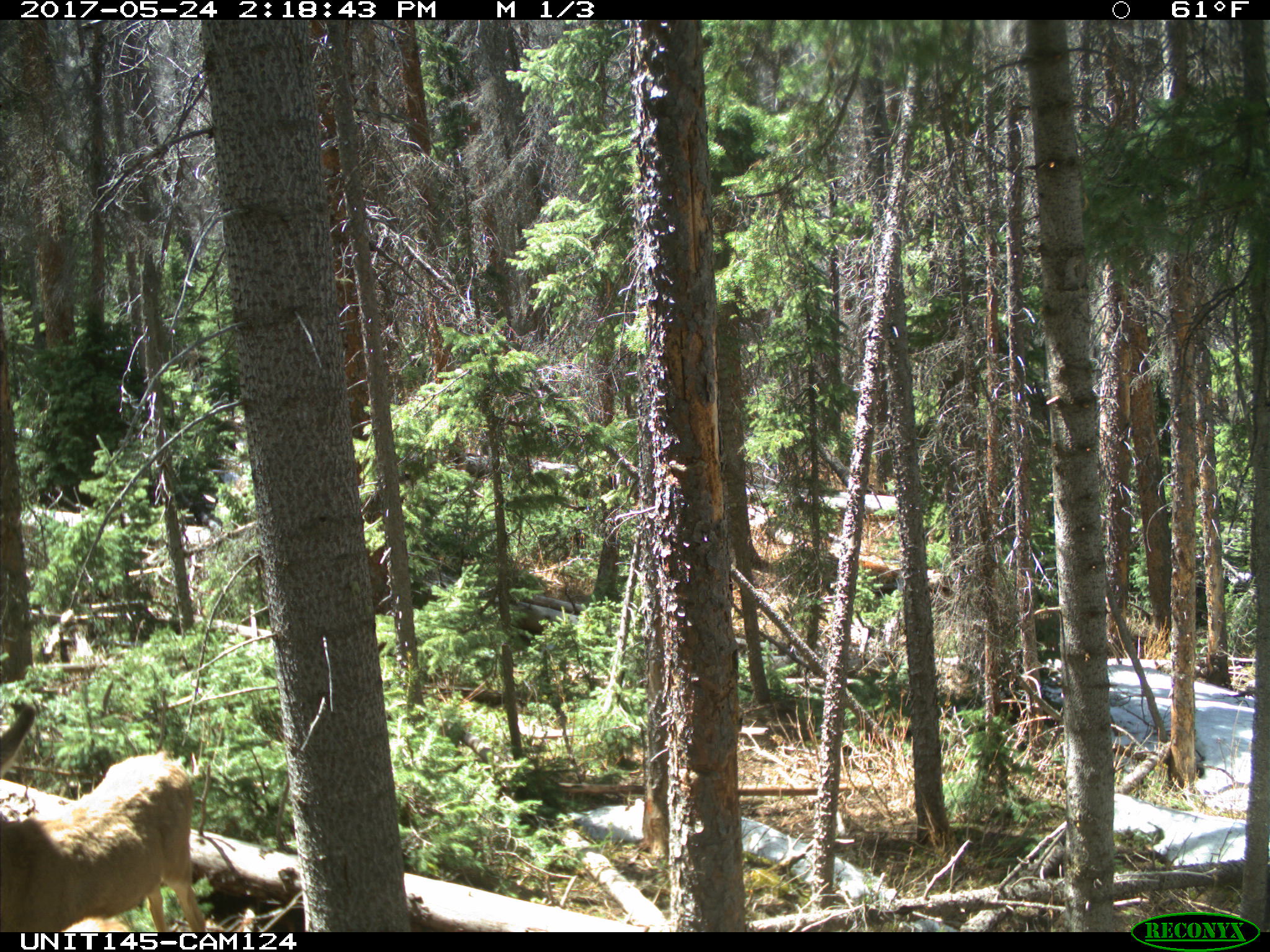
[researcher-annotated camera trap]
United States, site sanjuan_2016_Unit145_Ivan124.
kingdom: Animalia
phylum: Chordata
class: Mammalia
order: Artiodactyla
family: Cervidae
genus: Odocoileus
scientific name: Odocoileus hemionus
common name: mule deer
Odocoileus hemionus (mule deer).